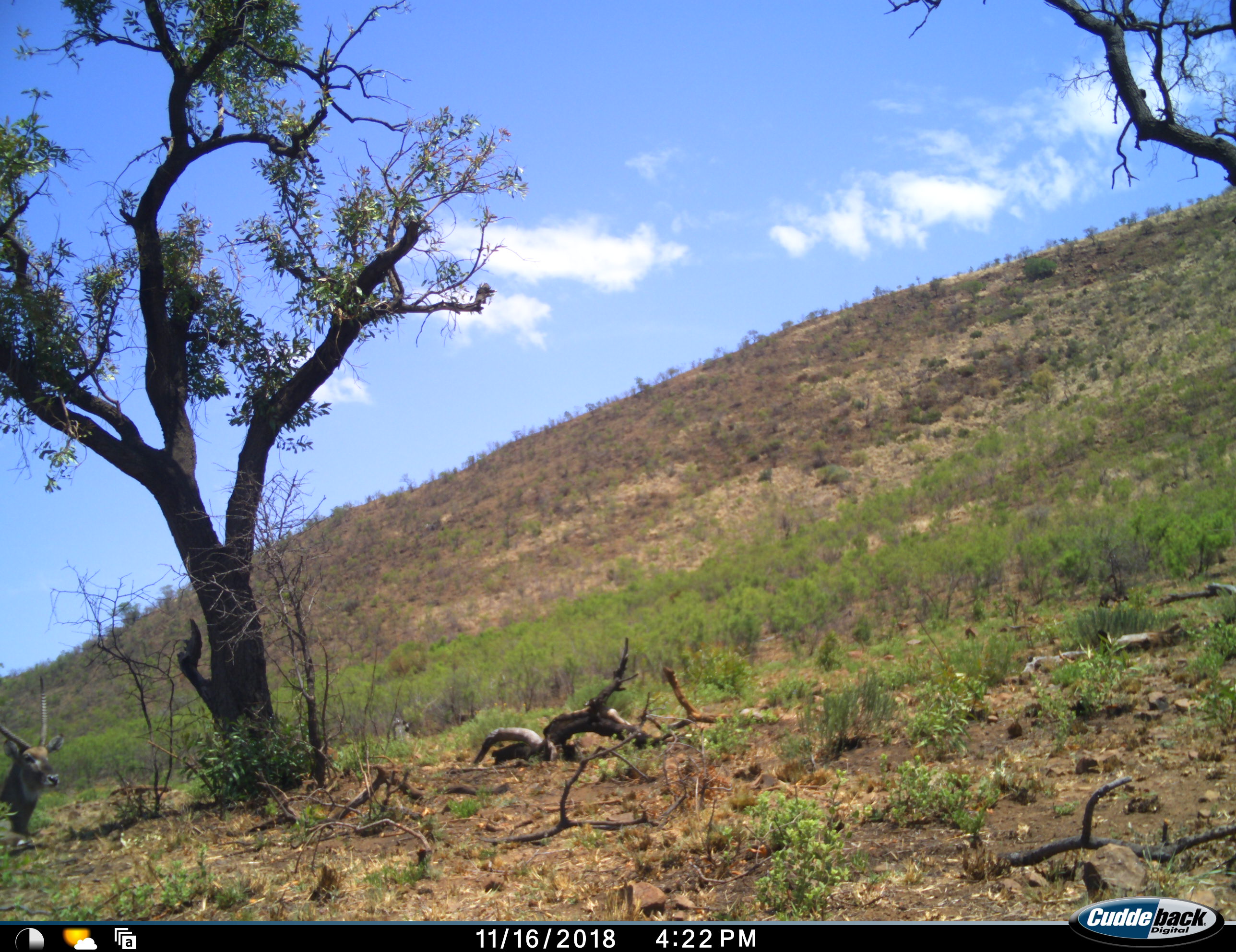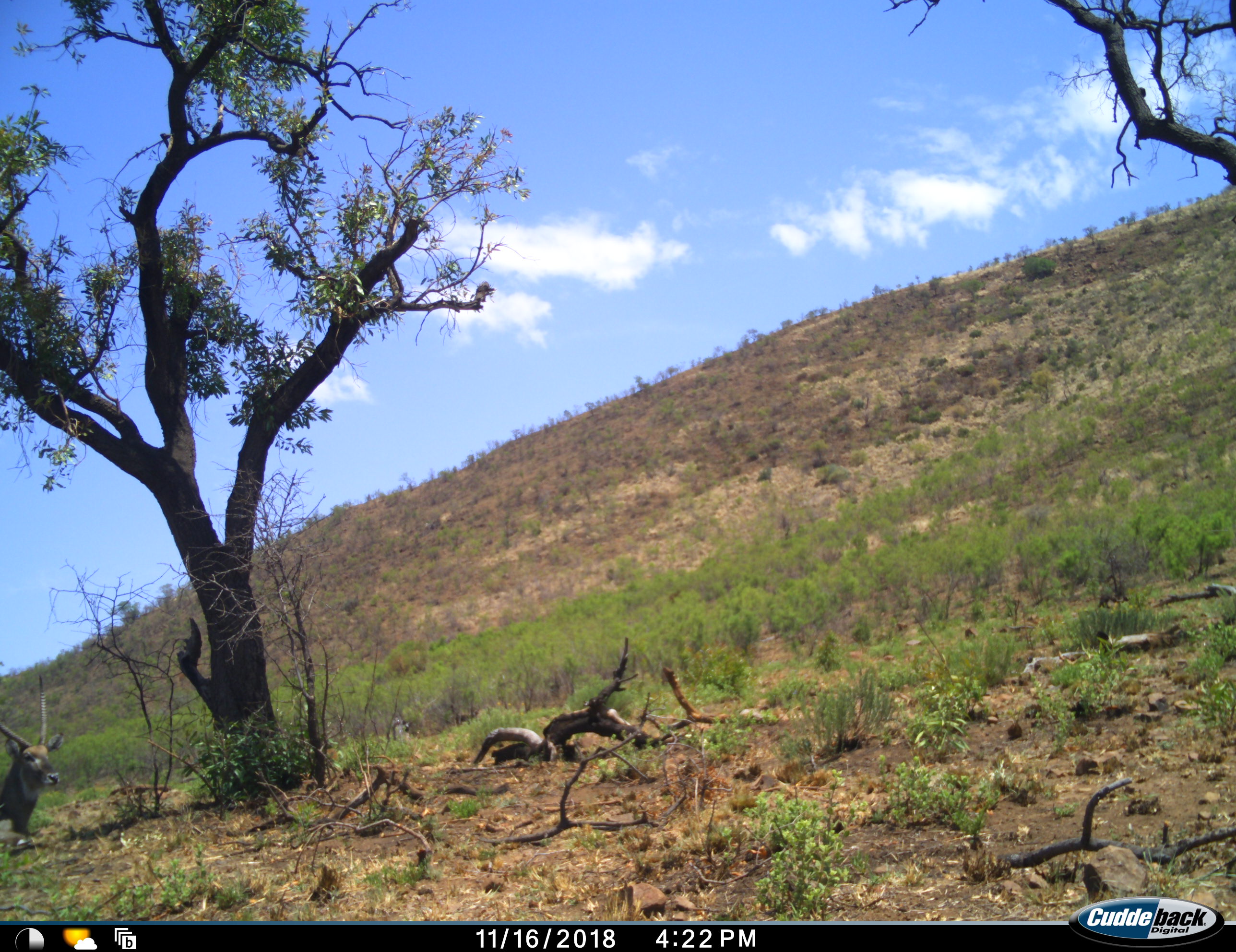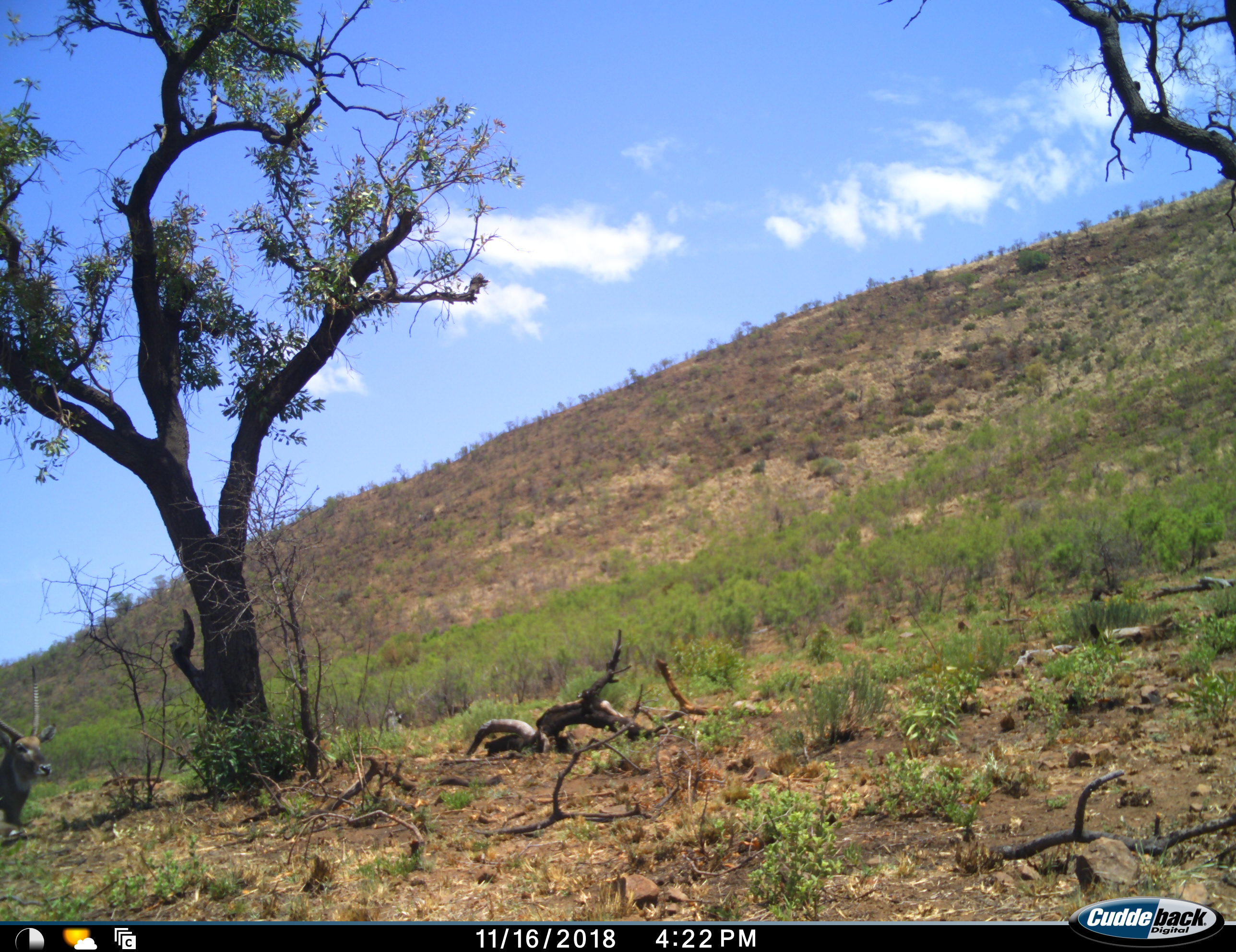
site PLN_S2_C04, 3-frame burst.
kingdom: Animalia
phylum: Chordata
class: Mammalia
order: Artiodactyla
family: Bovidae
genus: Kobus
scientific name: Kobus ellipsiprymnus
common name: waterbuck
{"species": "waterbuck (Kobus ellipsiprymnus)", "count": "1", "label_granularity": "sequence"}